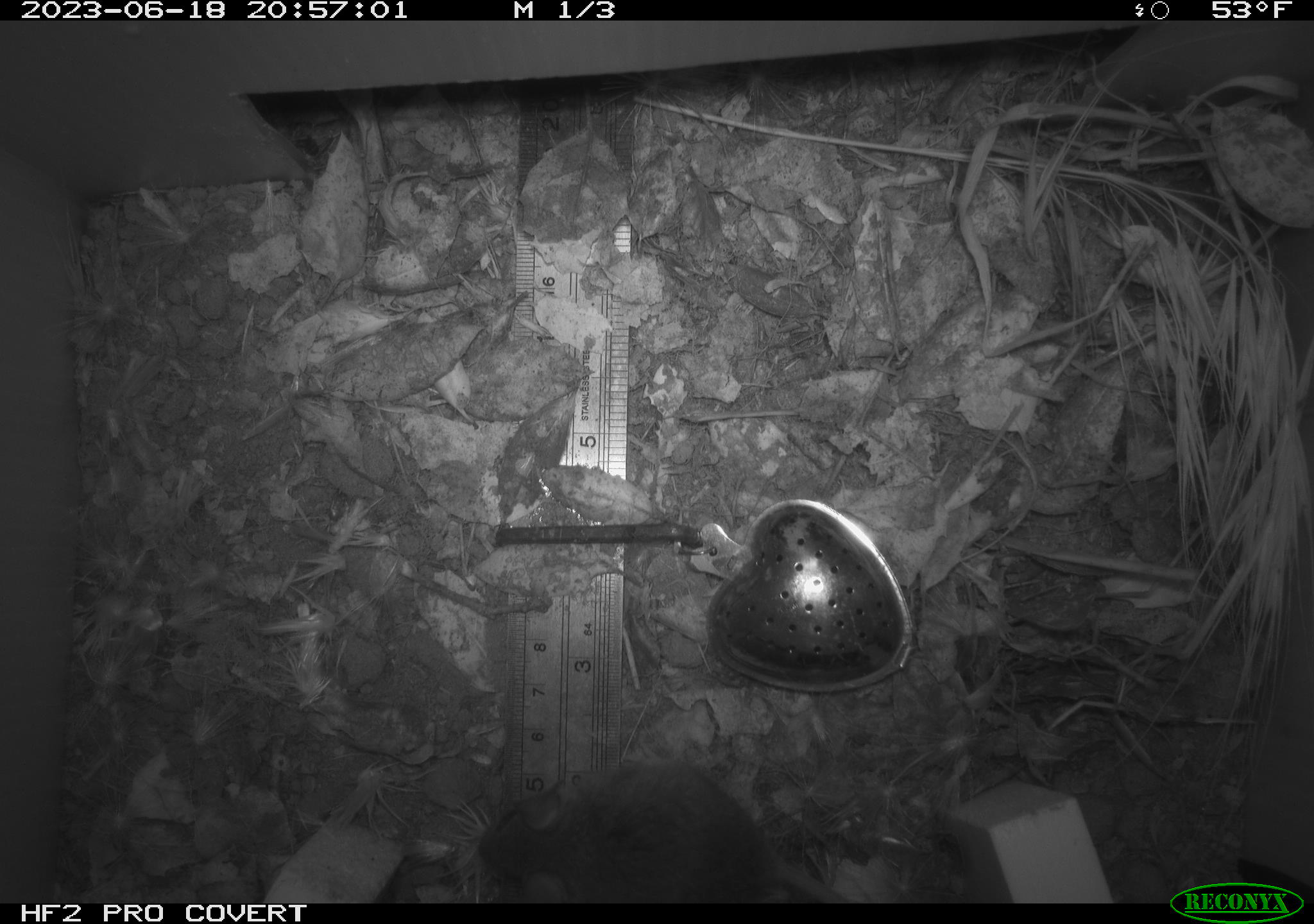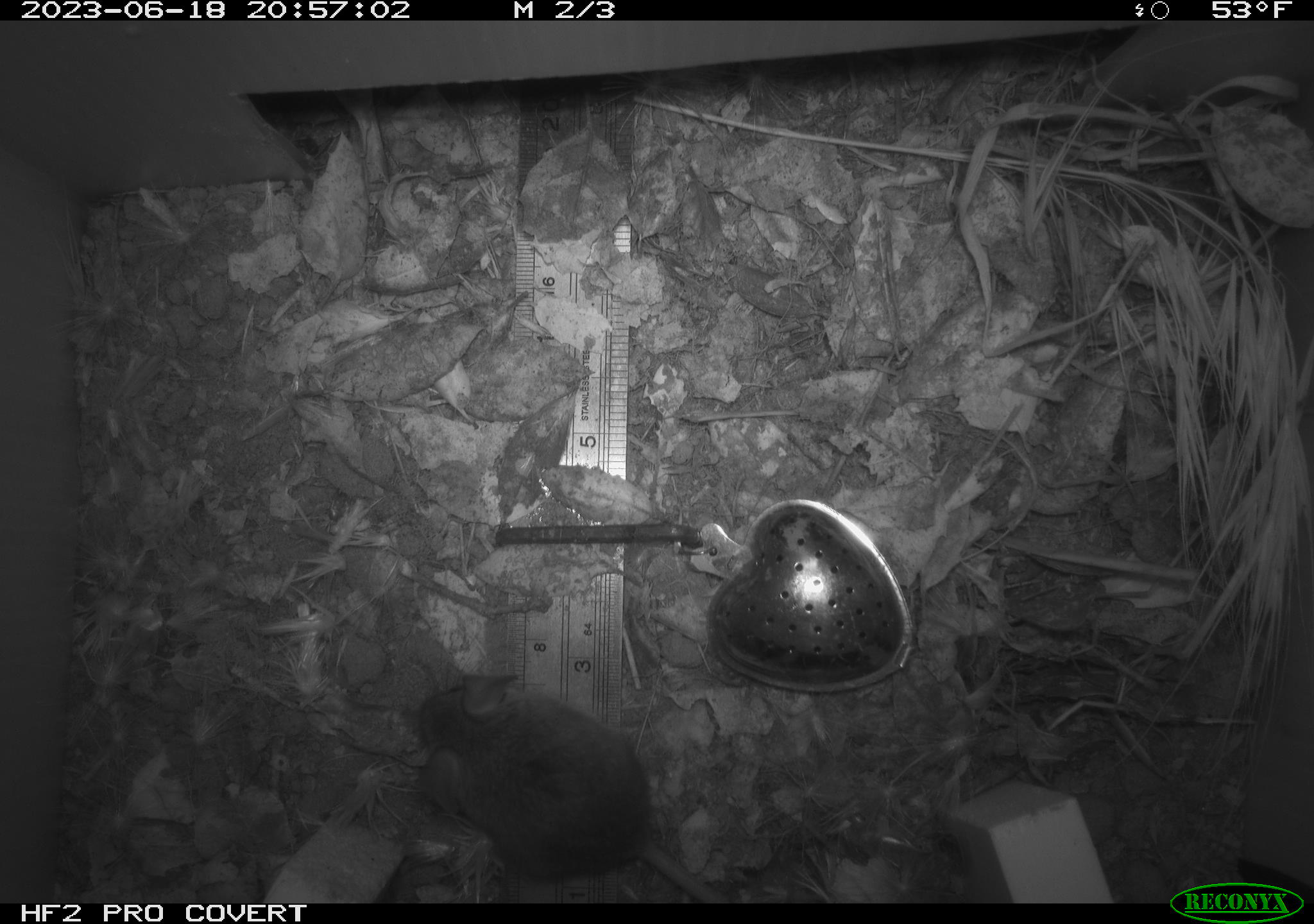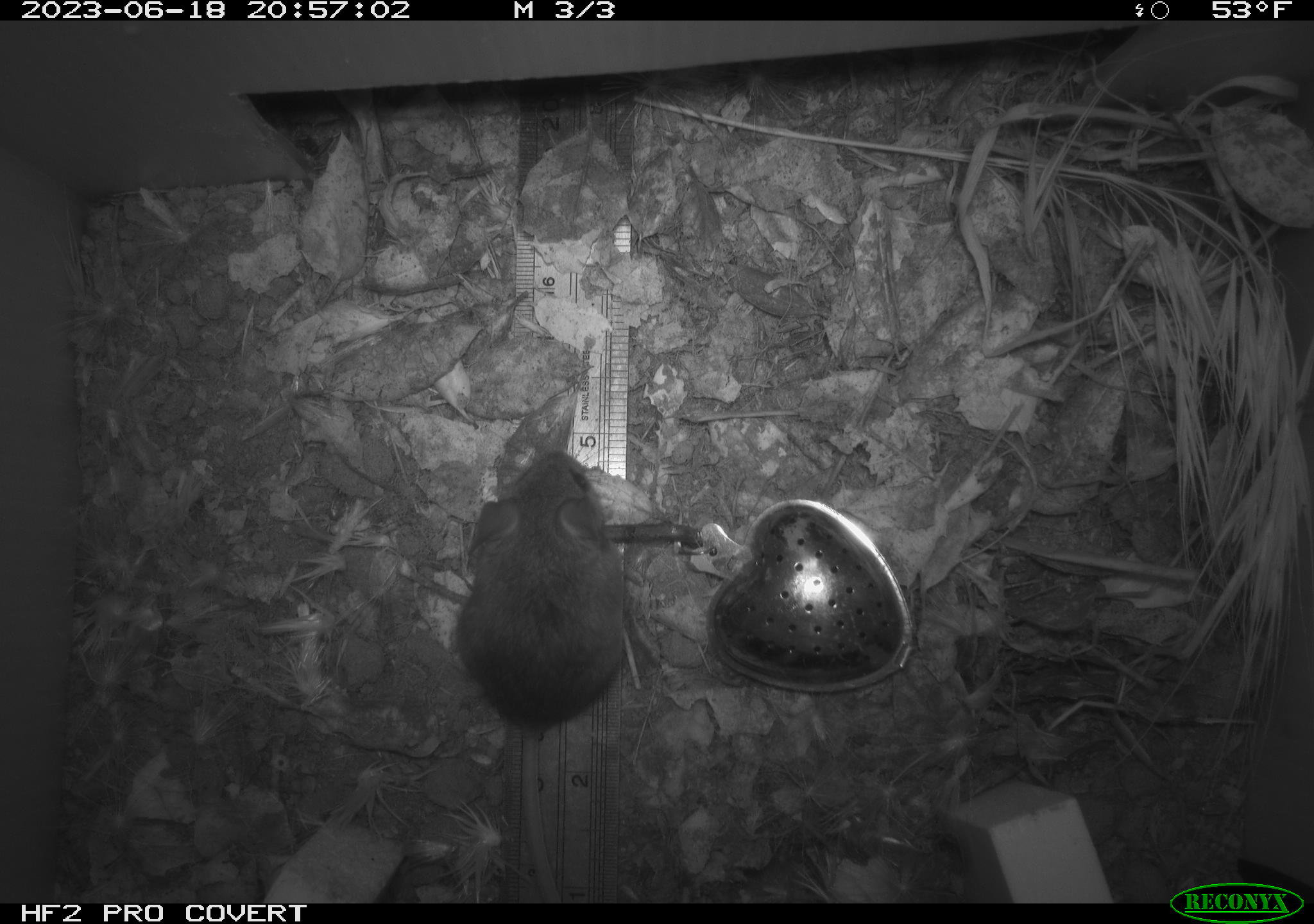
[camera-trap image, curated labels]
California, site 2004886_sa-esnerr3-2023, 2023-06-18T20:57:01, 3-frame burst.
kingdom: Animalia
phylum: Chordata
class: Mammalia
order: Rodentia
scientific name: Rodentia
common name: mouse species